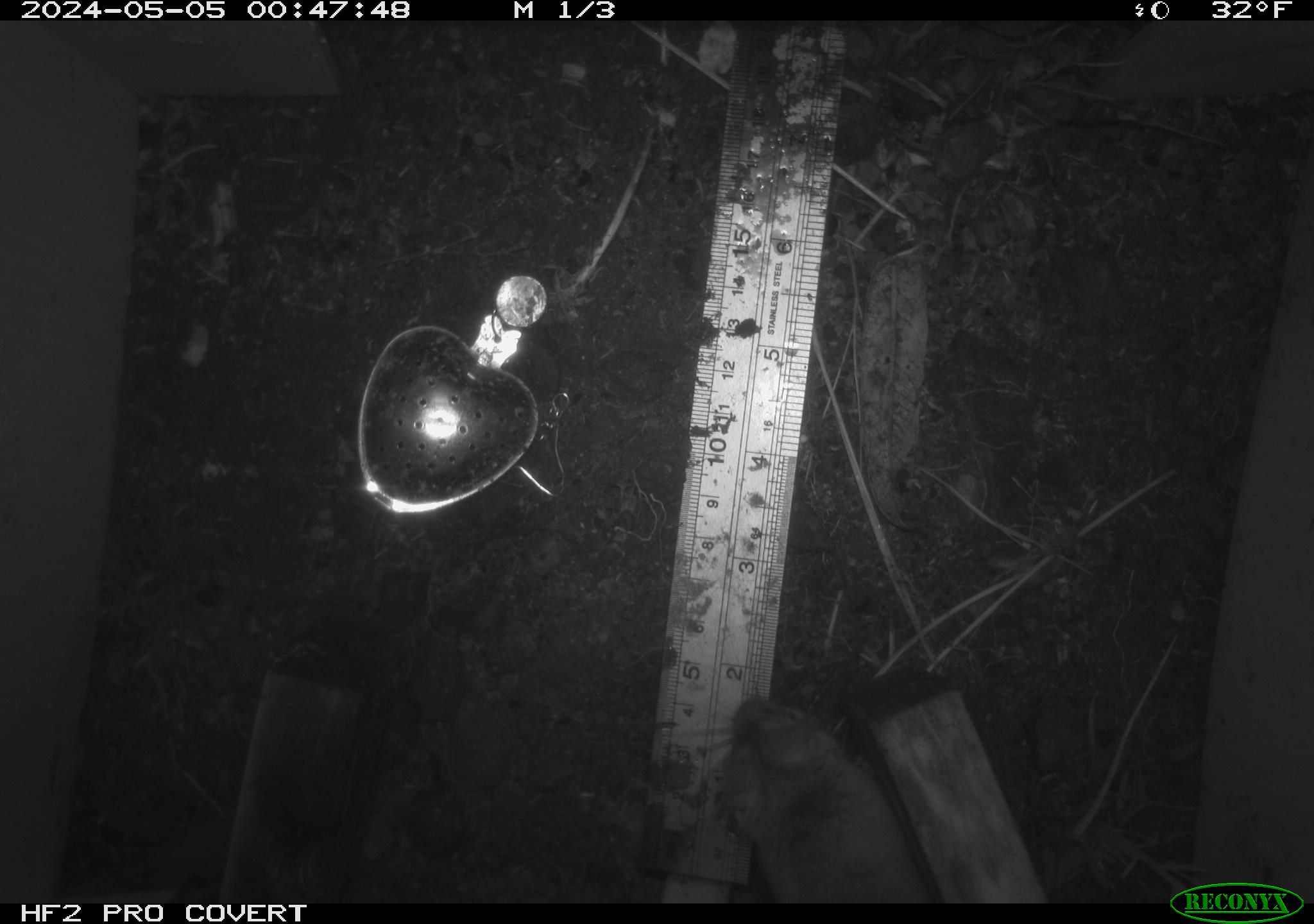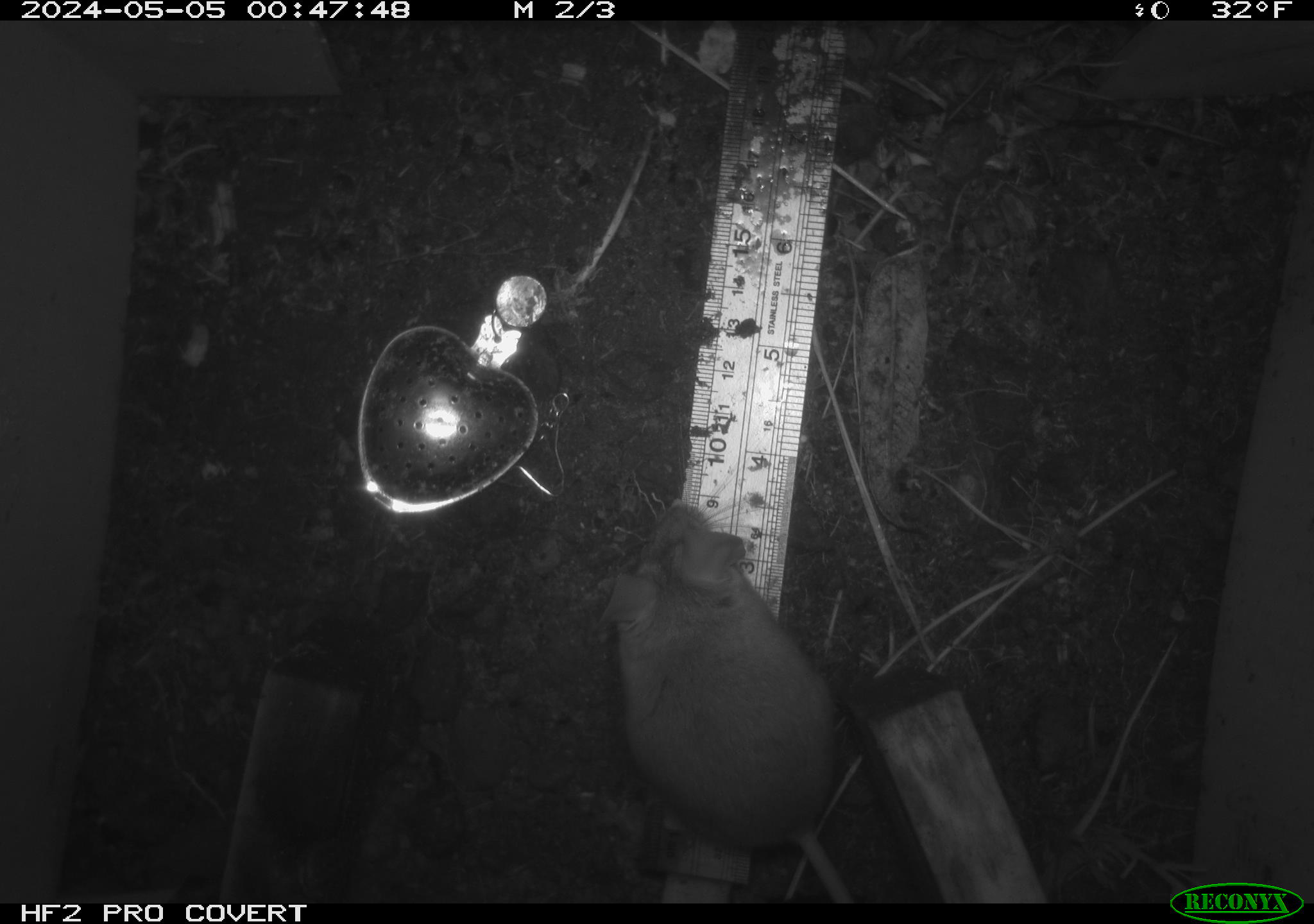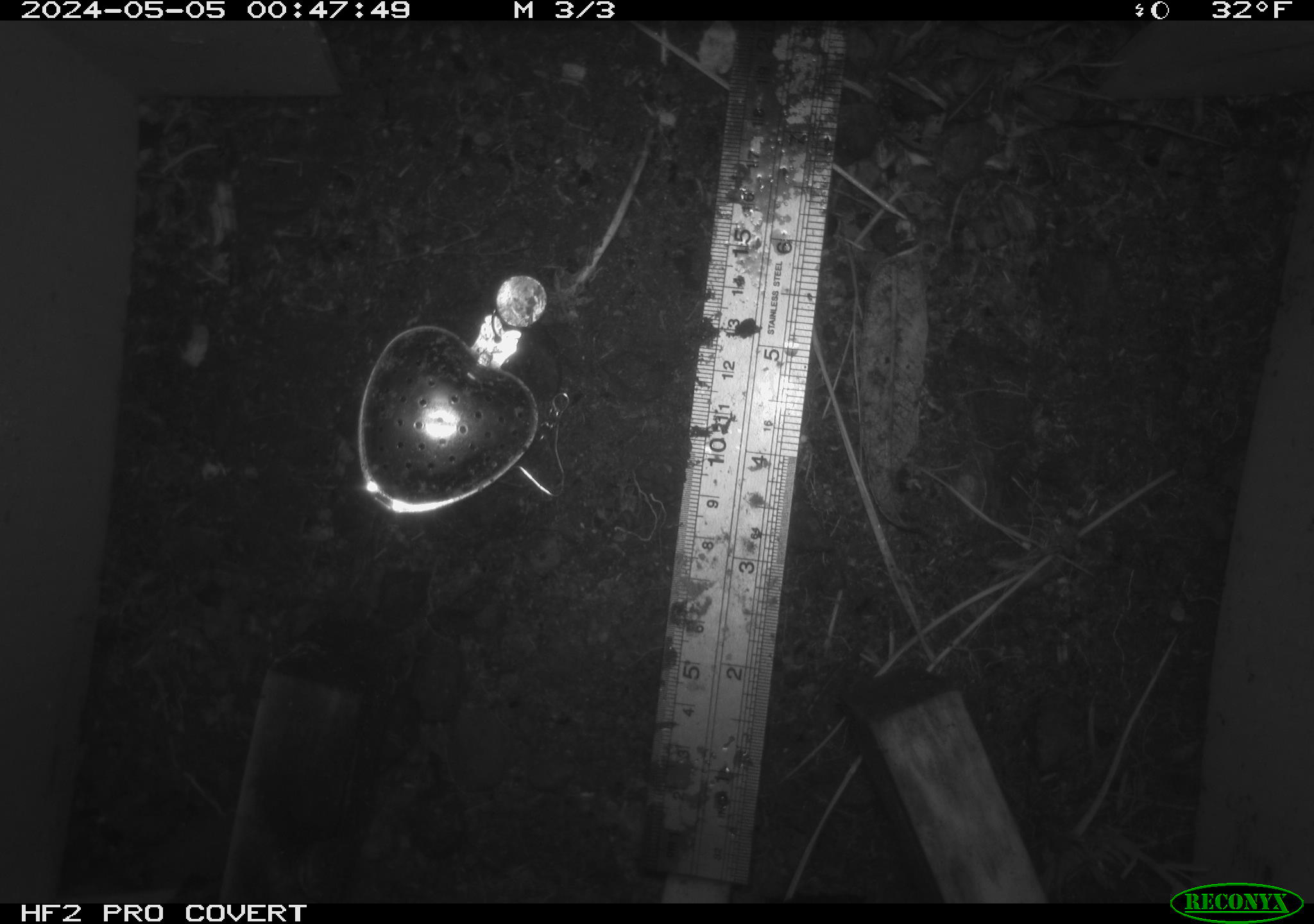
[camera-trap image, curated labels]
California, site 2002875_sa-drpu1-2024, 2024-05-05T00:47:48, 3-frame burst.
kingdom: Animalia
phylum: Chordata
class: Mammalia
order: Rodentia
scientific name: Rodentia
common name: mouse species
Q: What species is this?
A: Mouse species (Rodentia).